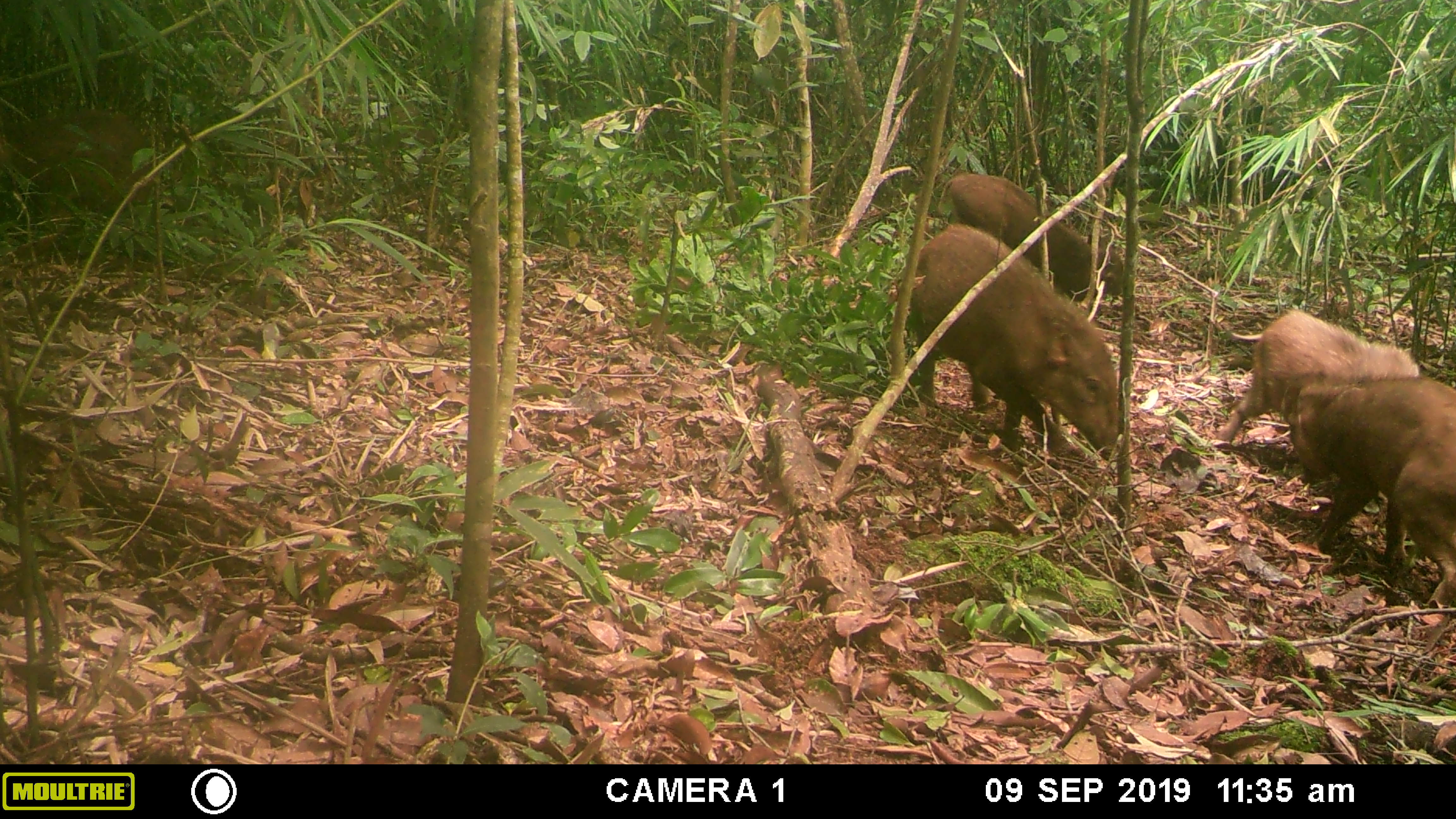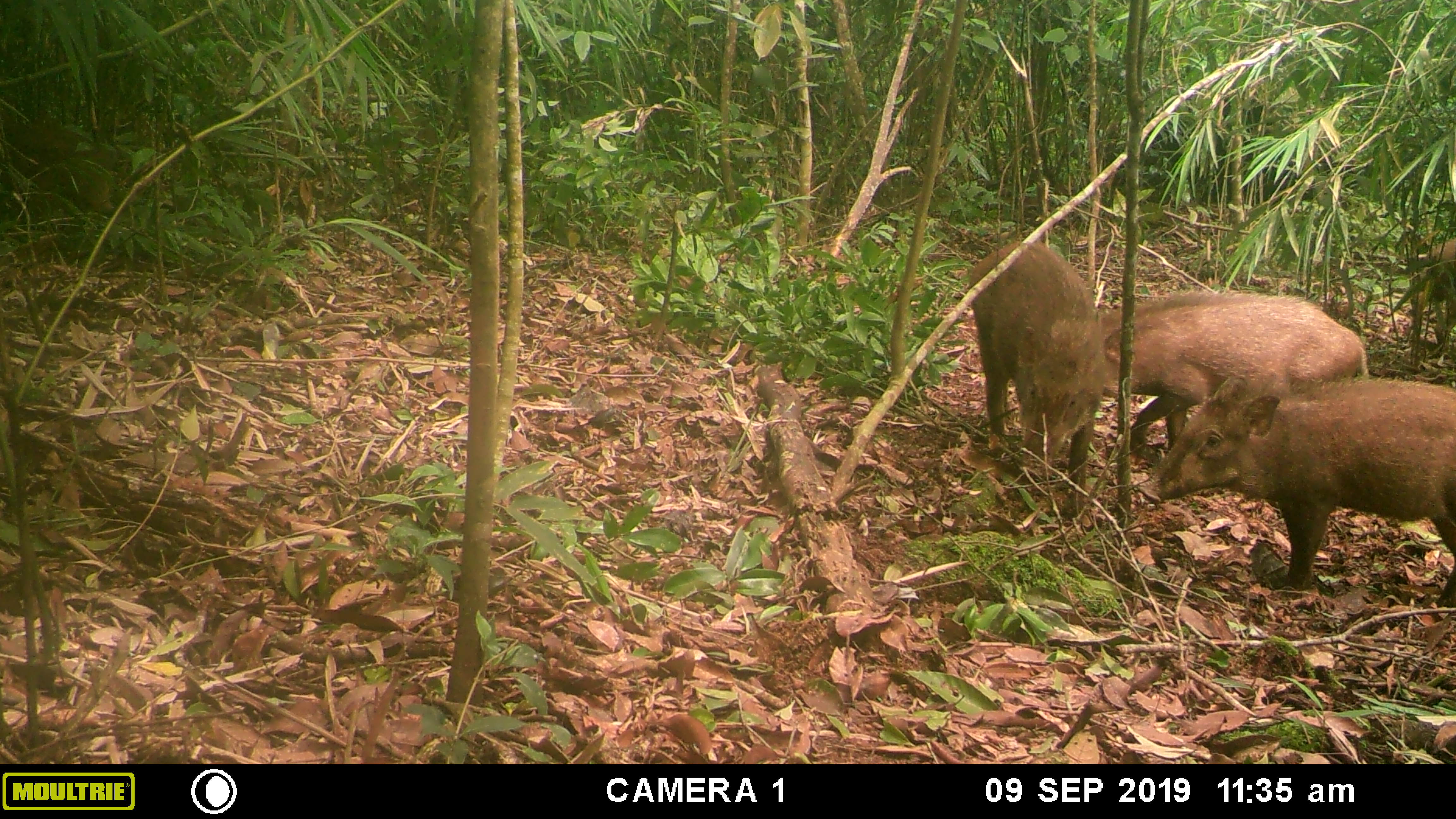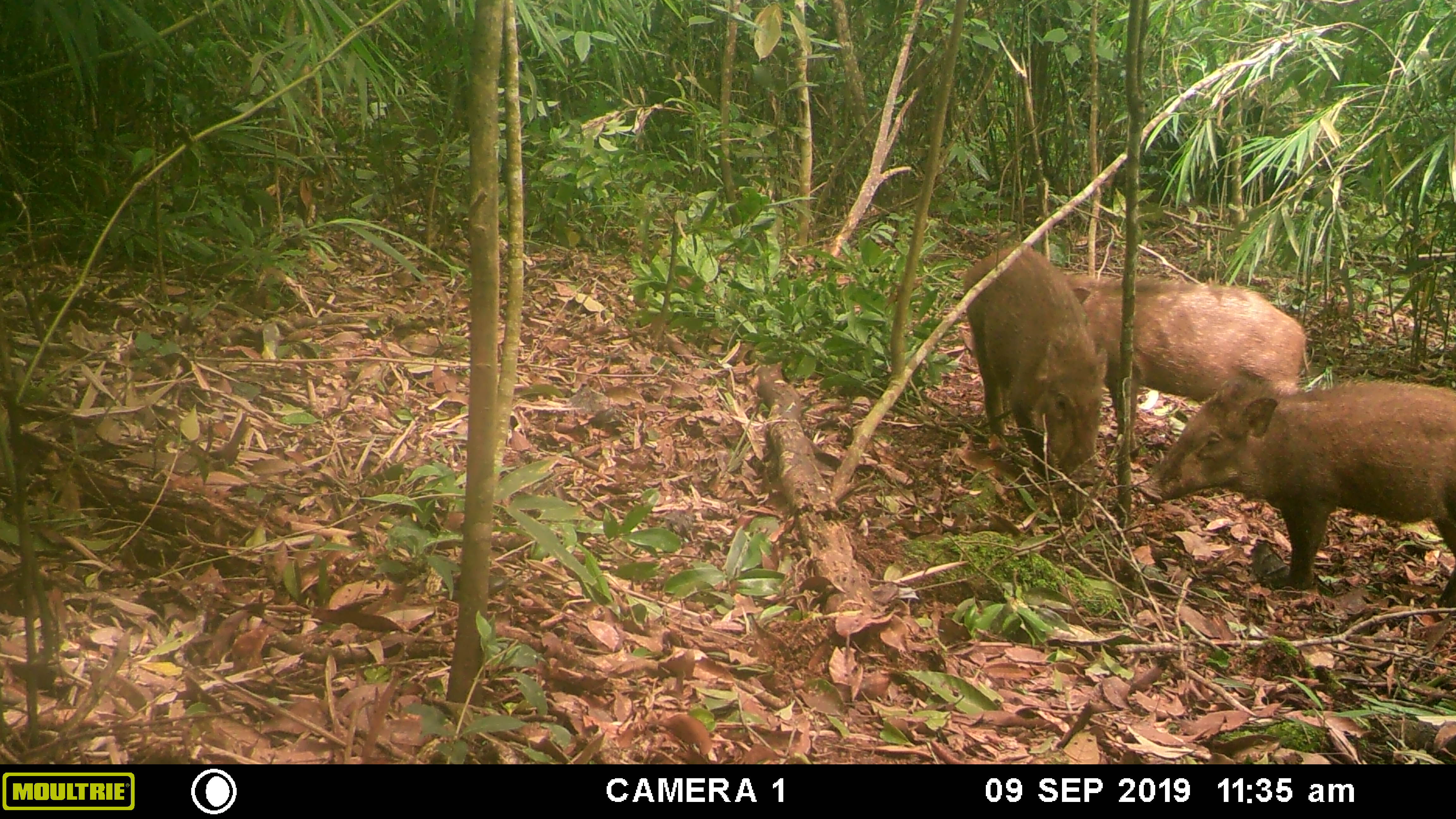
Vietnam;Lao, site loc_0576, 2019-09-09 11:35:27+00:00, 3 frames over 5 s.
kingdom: Animalia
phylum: Chordata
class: Mammalia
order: Artiodactyla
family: Suidae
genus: Sus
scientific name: Sus scrofa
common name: eurasian wild pig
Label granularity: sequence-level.